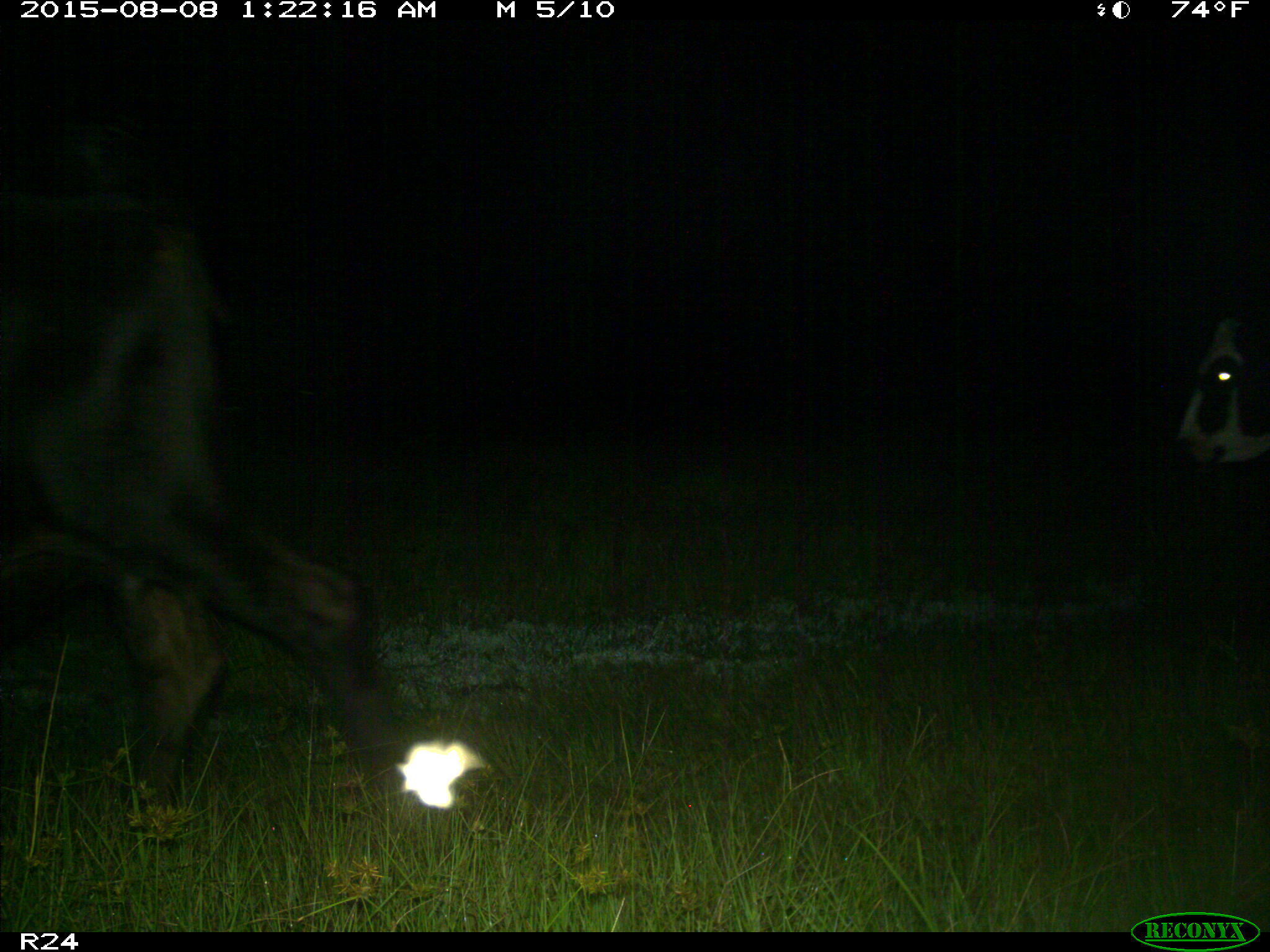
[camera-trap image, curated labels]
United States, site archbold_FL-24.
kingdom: Animalia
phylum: Chordata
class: Mammalia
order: Artiodactyla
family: Bovidae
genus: Bos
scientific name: Bos taurus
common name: domestic cow